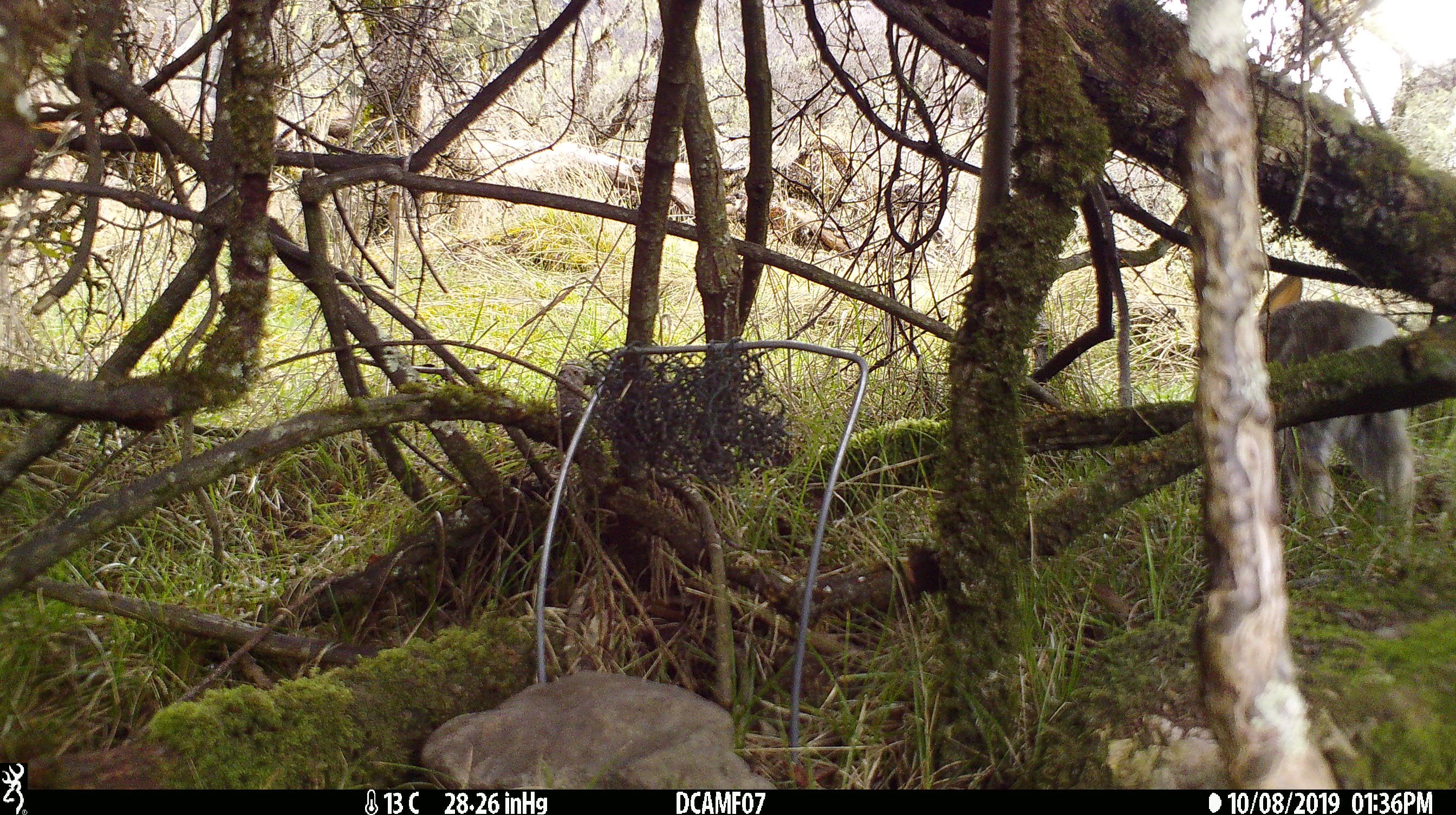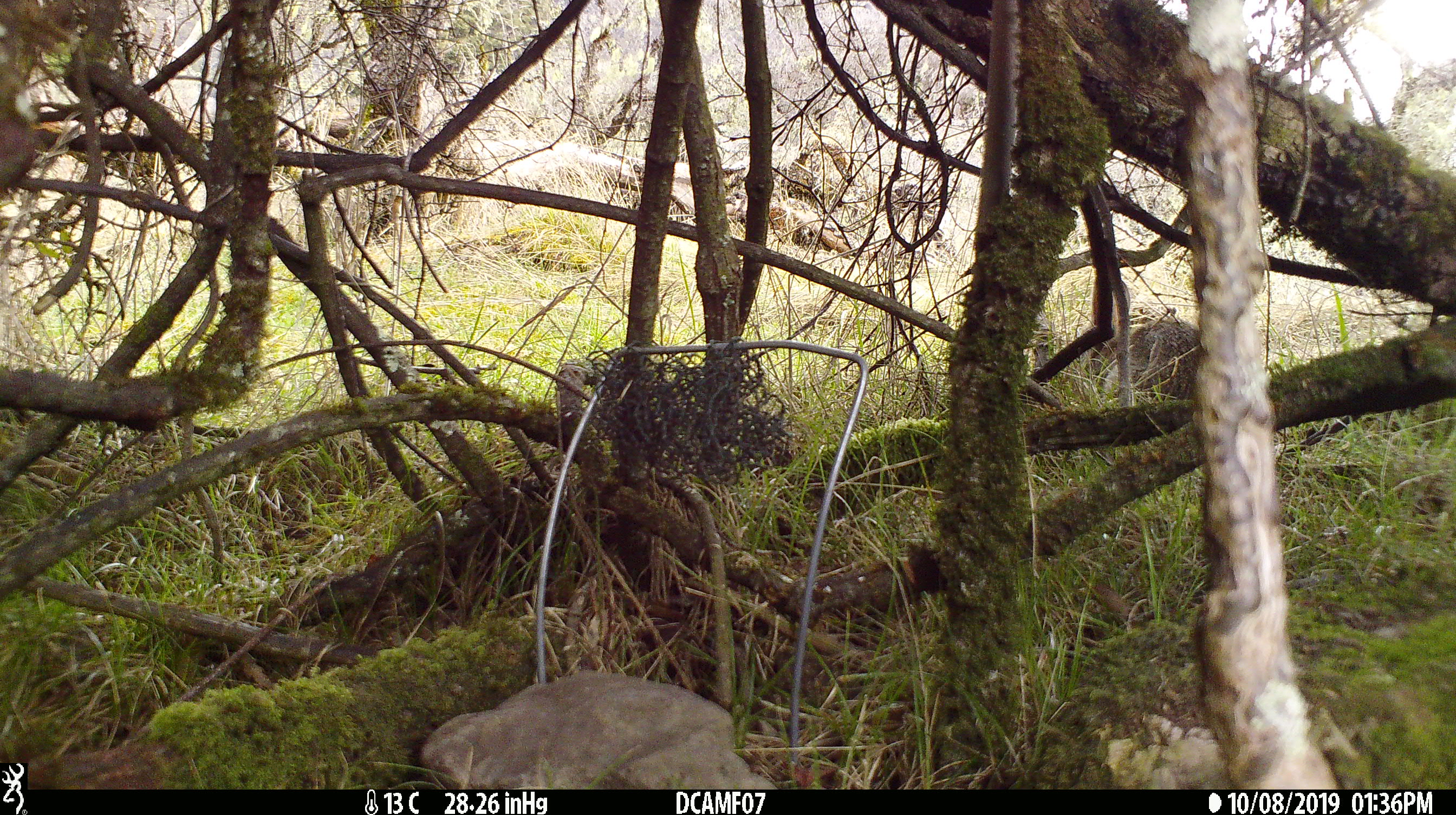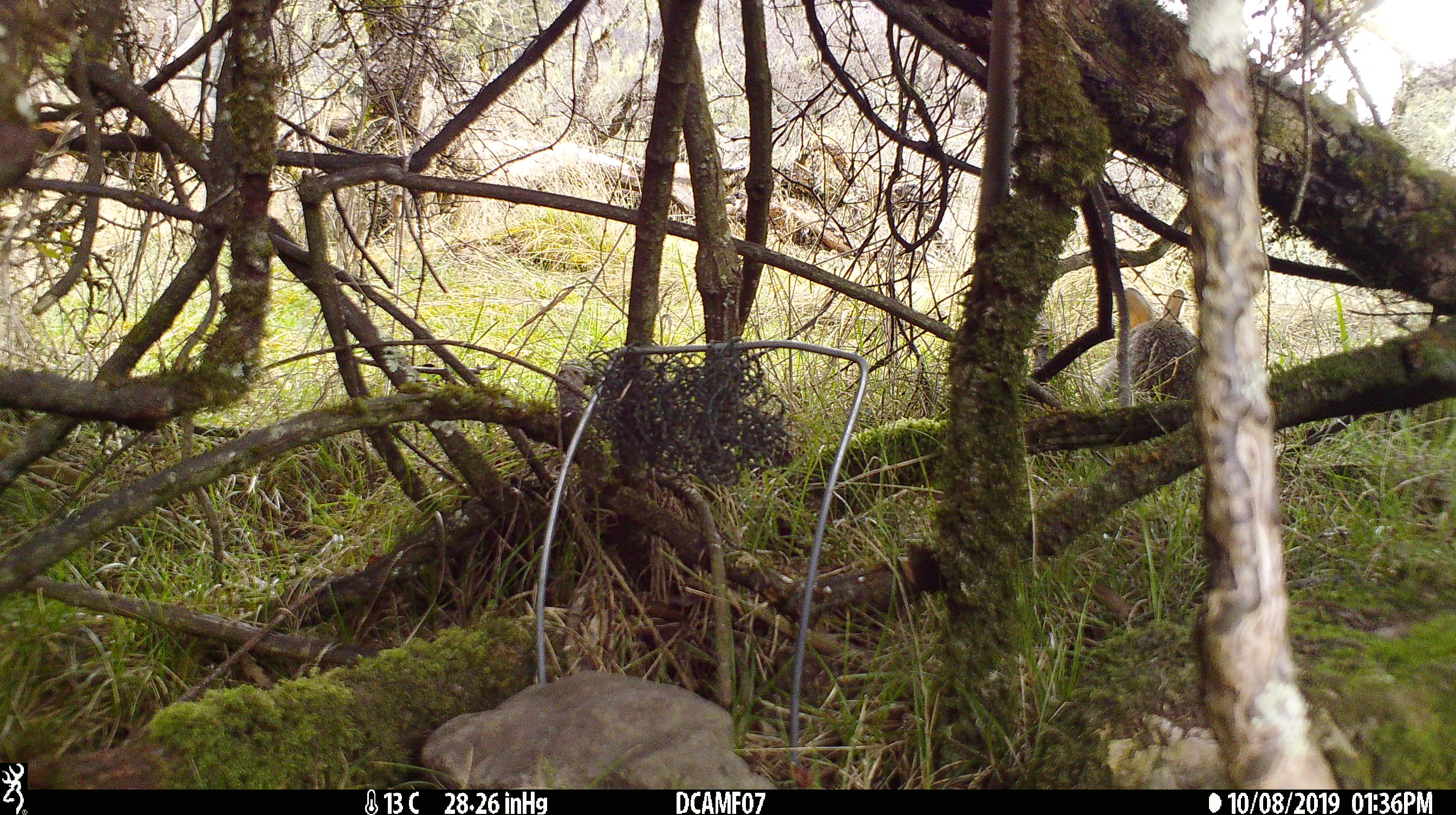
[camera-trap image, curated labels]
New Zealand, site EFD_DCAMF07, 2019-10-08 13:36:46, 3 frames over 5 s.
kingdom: Animalia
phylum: Chordata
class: Mammalia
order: Lagomorpha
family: Leporidae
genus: Oryctolagus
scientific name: Oryctolagus cuniculus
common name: european rabbit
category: rabbit